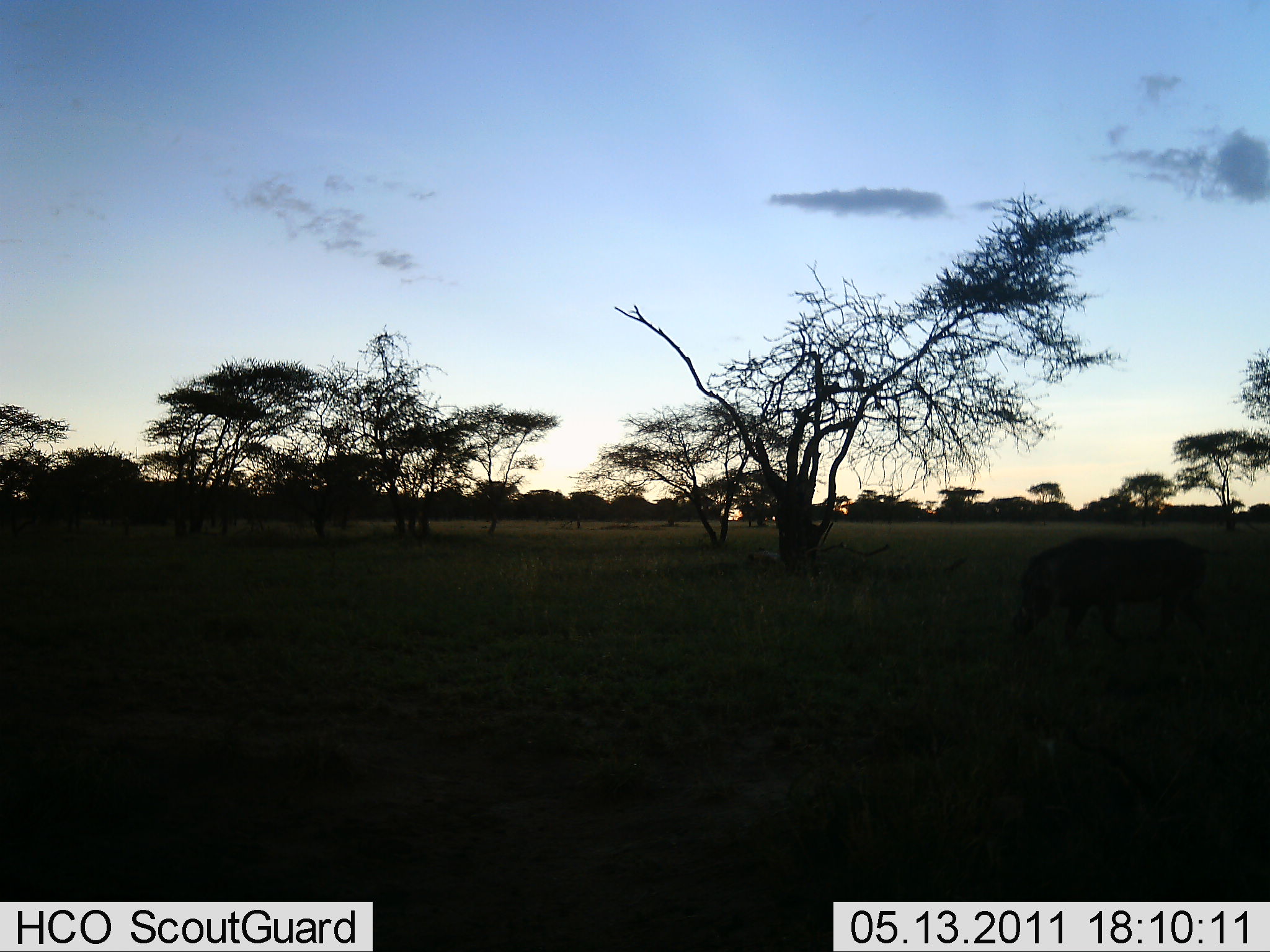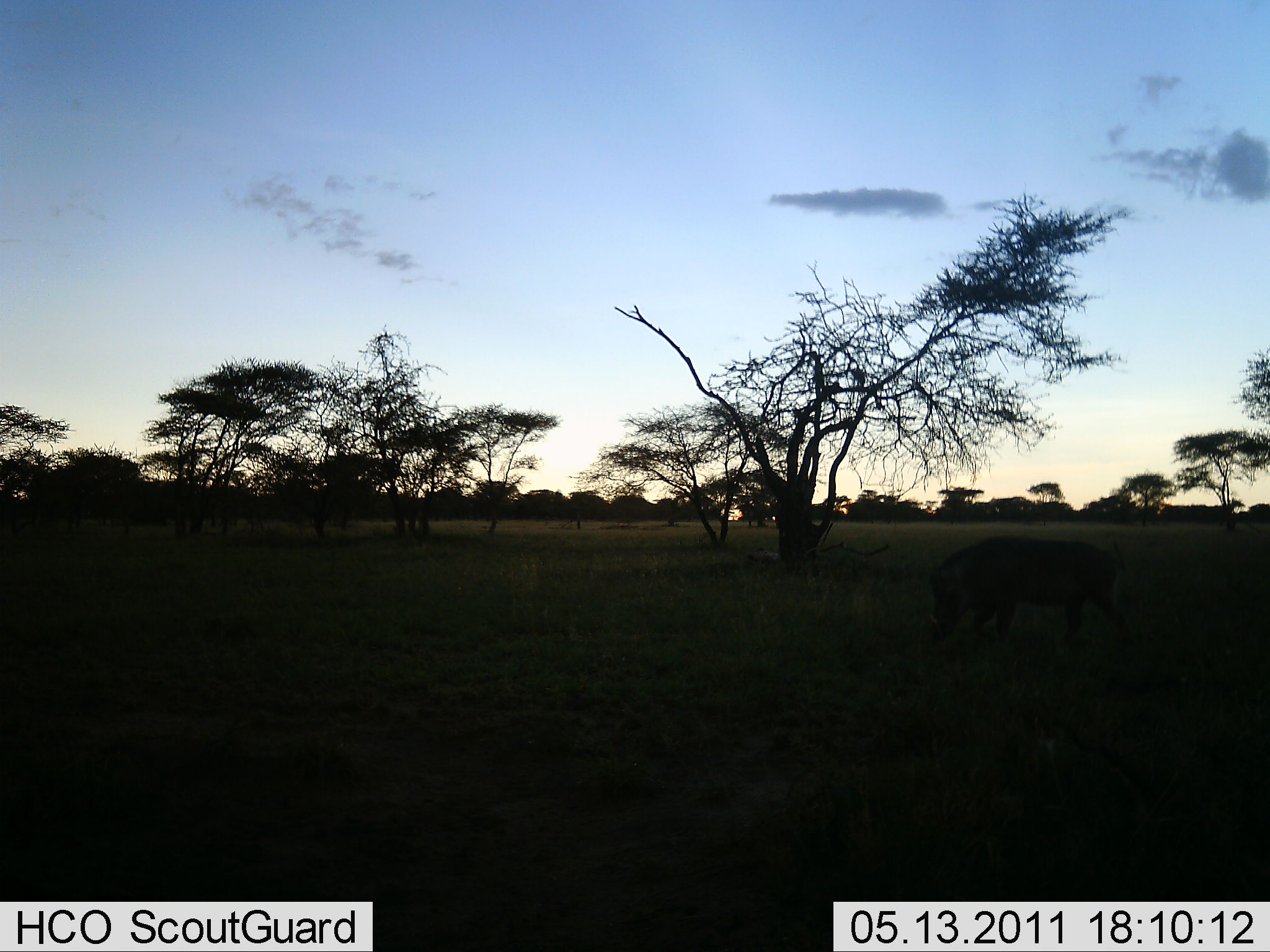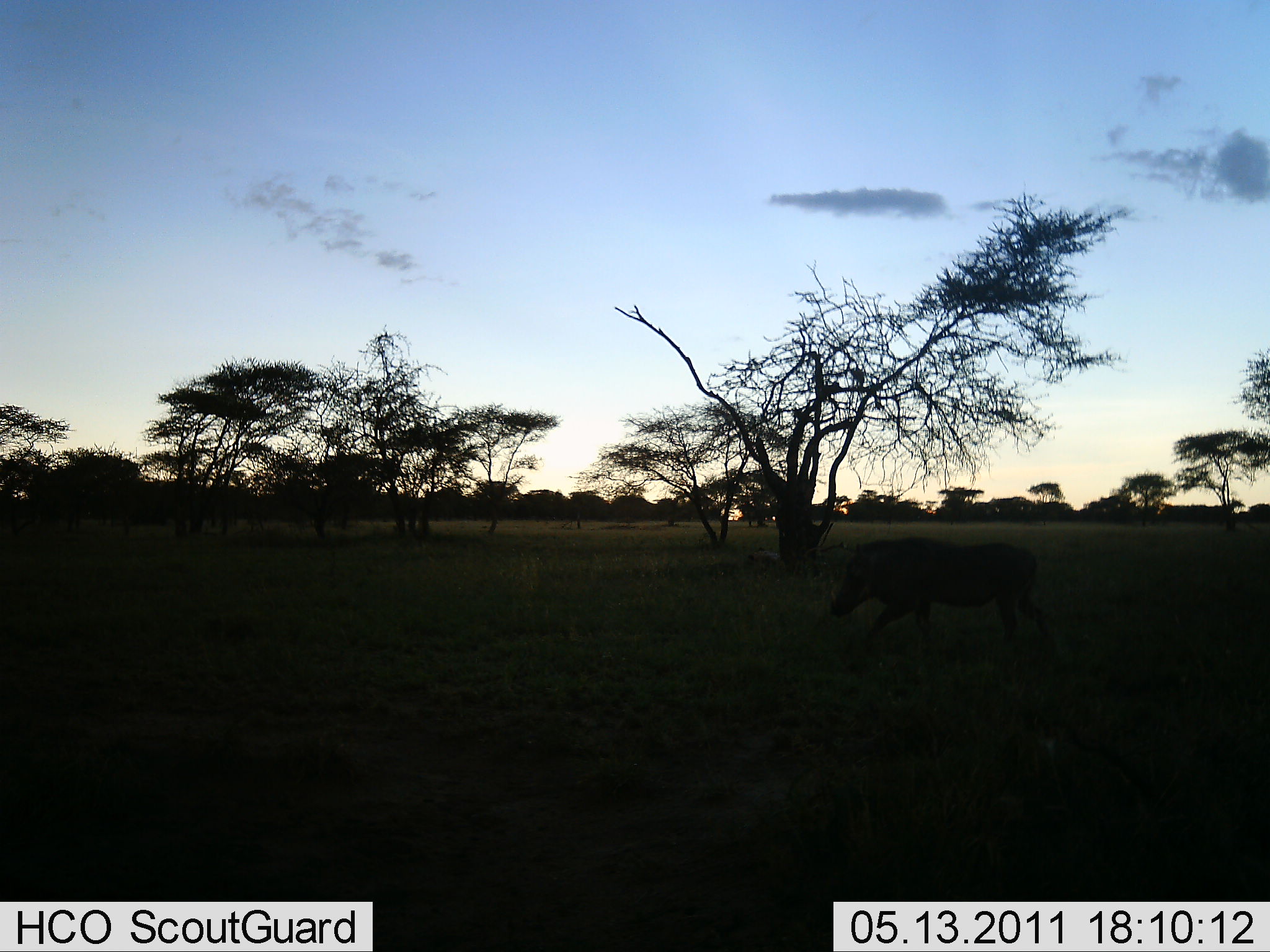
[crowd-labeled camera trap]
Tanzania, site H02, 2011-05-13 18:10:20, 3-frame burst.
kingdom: Animalia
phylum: Chordata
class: Mammalia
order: Artiodactyla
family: Suidae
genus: Phacochoerus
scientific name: Phacochoerus africanus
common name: warthog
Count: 1.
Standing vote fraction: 0%.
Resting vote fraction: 0%.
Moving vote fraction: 100%.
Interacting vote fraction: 0%.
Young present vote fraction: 0%.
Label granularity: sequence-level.